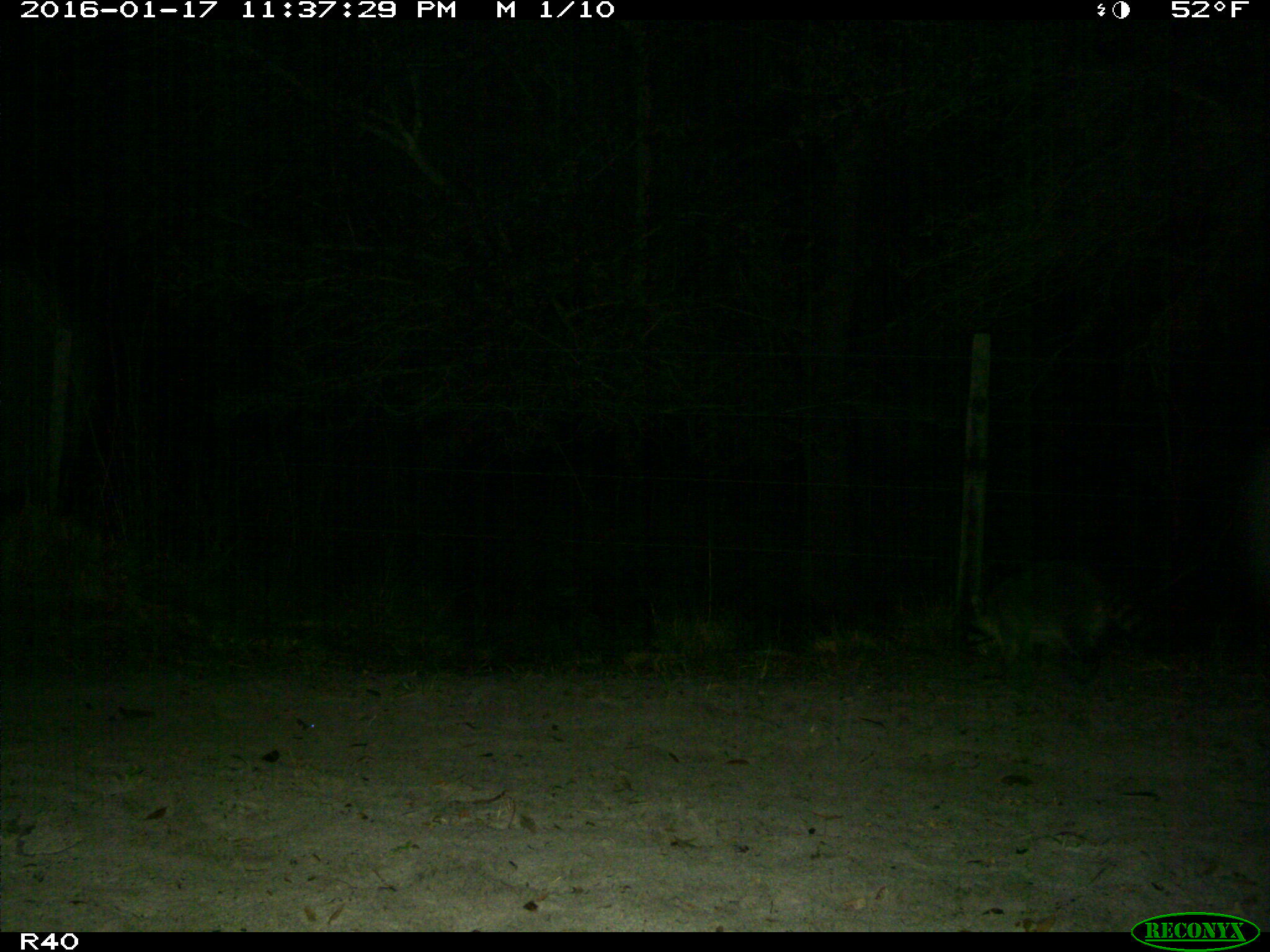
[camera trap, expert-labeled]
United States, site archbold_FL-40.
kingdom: Animalia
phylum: Chordata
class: Mammalia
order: Carnivora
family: Procyonidae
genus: Procyon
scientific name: Procyon lotor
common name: common raccoon